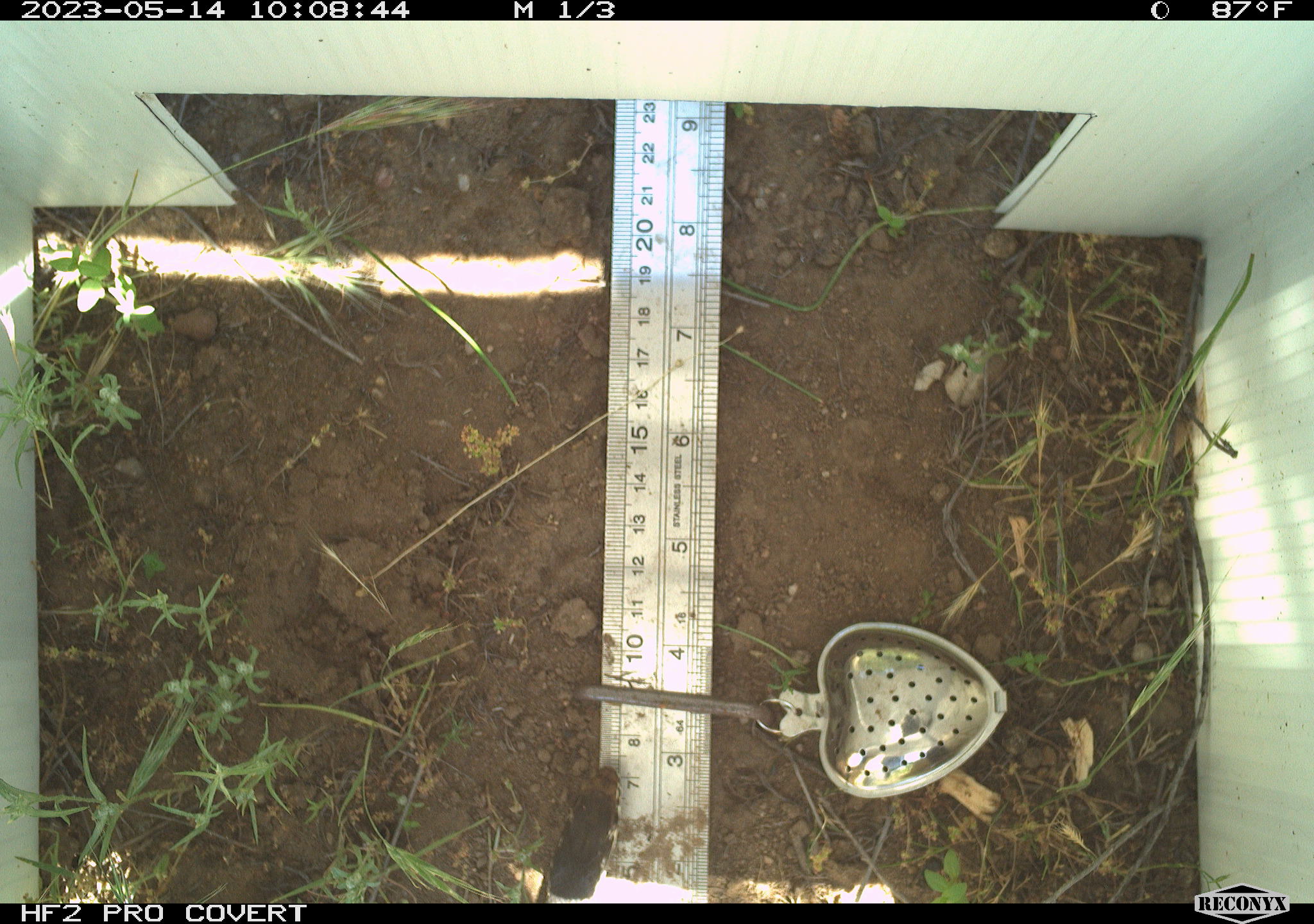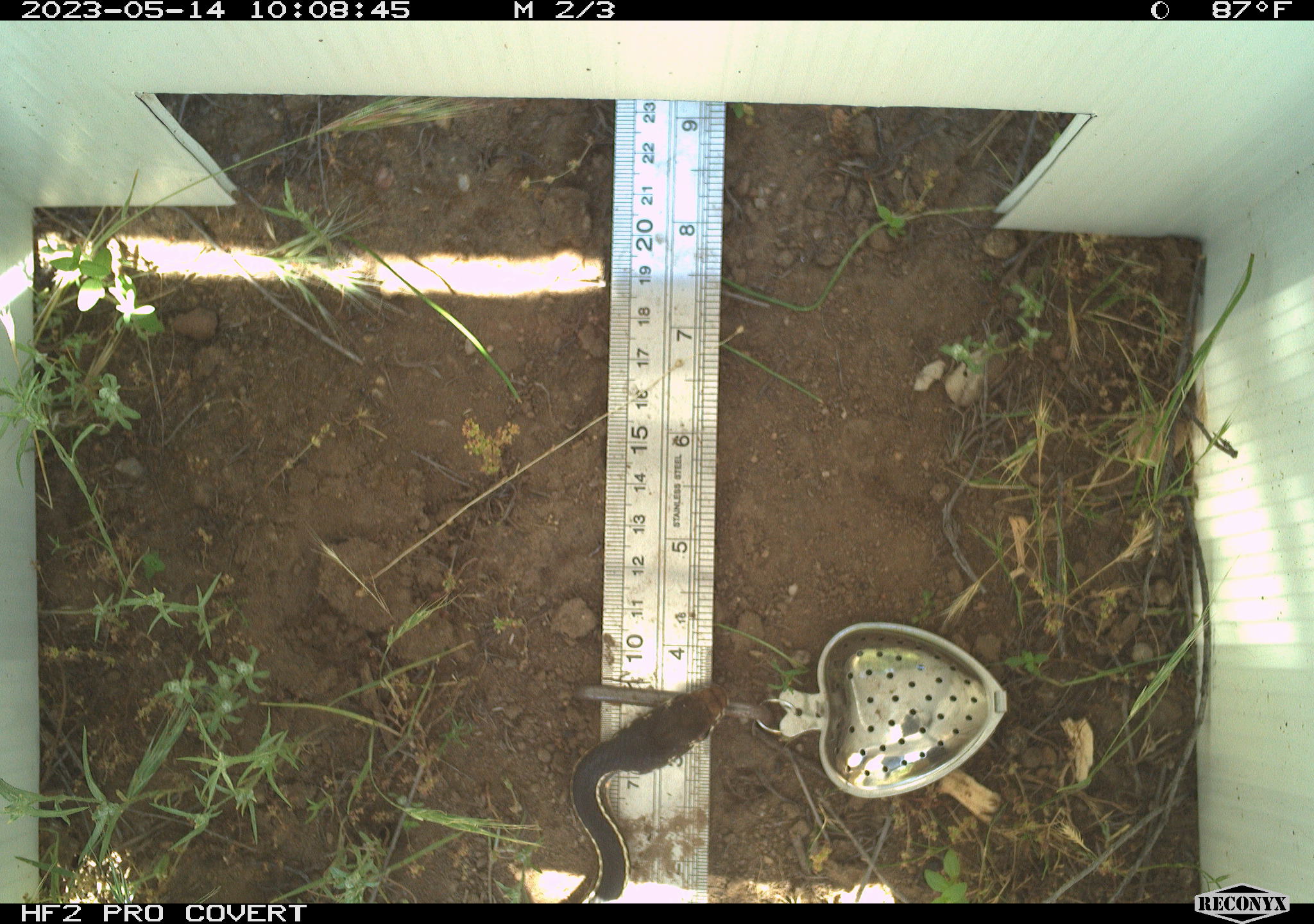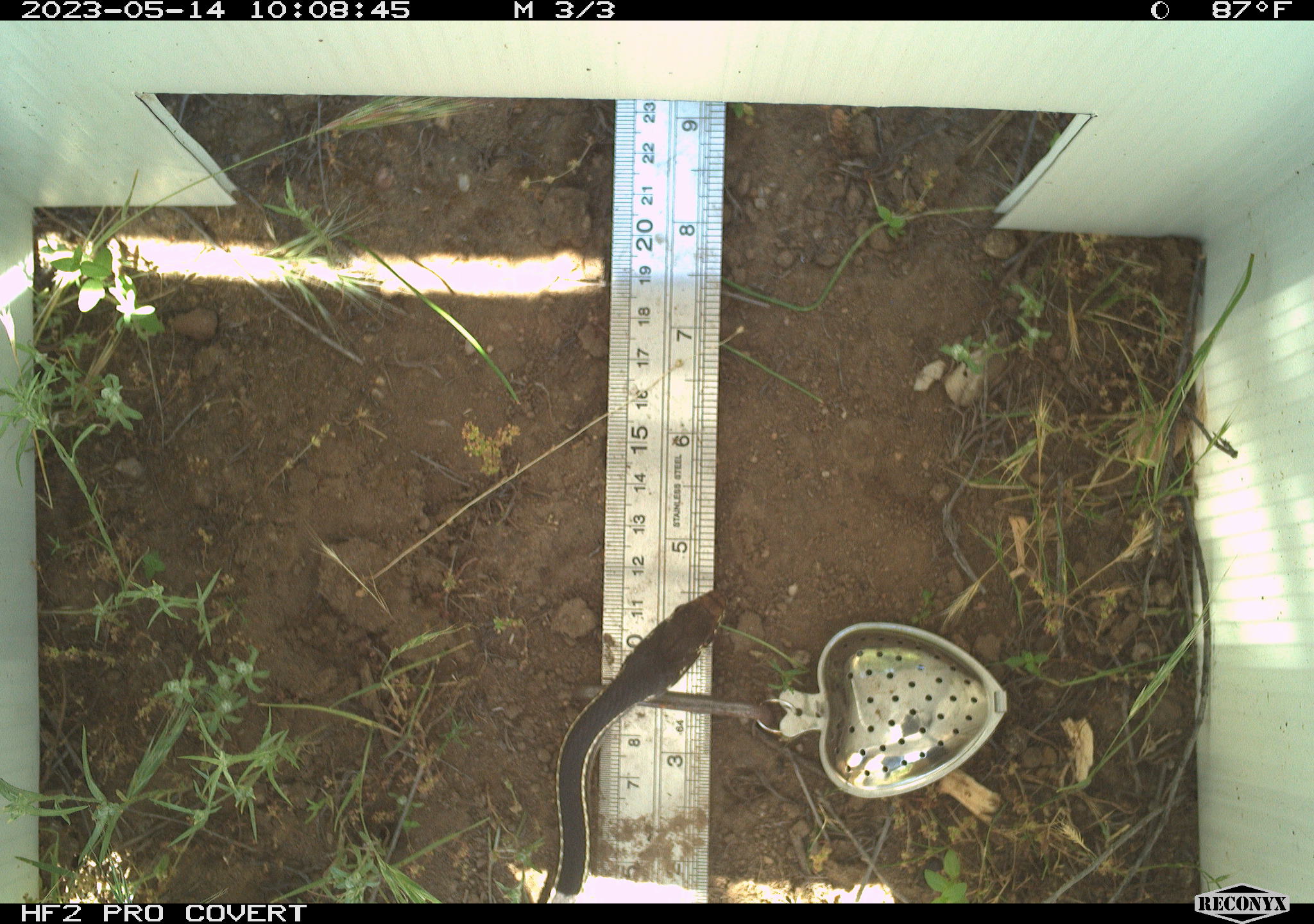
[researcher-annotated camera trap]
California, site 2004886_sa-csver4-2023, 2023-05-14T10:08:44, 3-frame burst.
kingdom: Animalia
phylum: Chordata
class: Reptilia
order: Squamata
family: Colubridae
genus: Coluber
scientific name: Coluber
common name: north american racers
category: coluber species